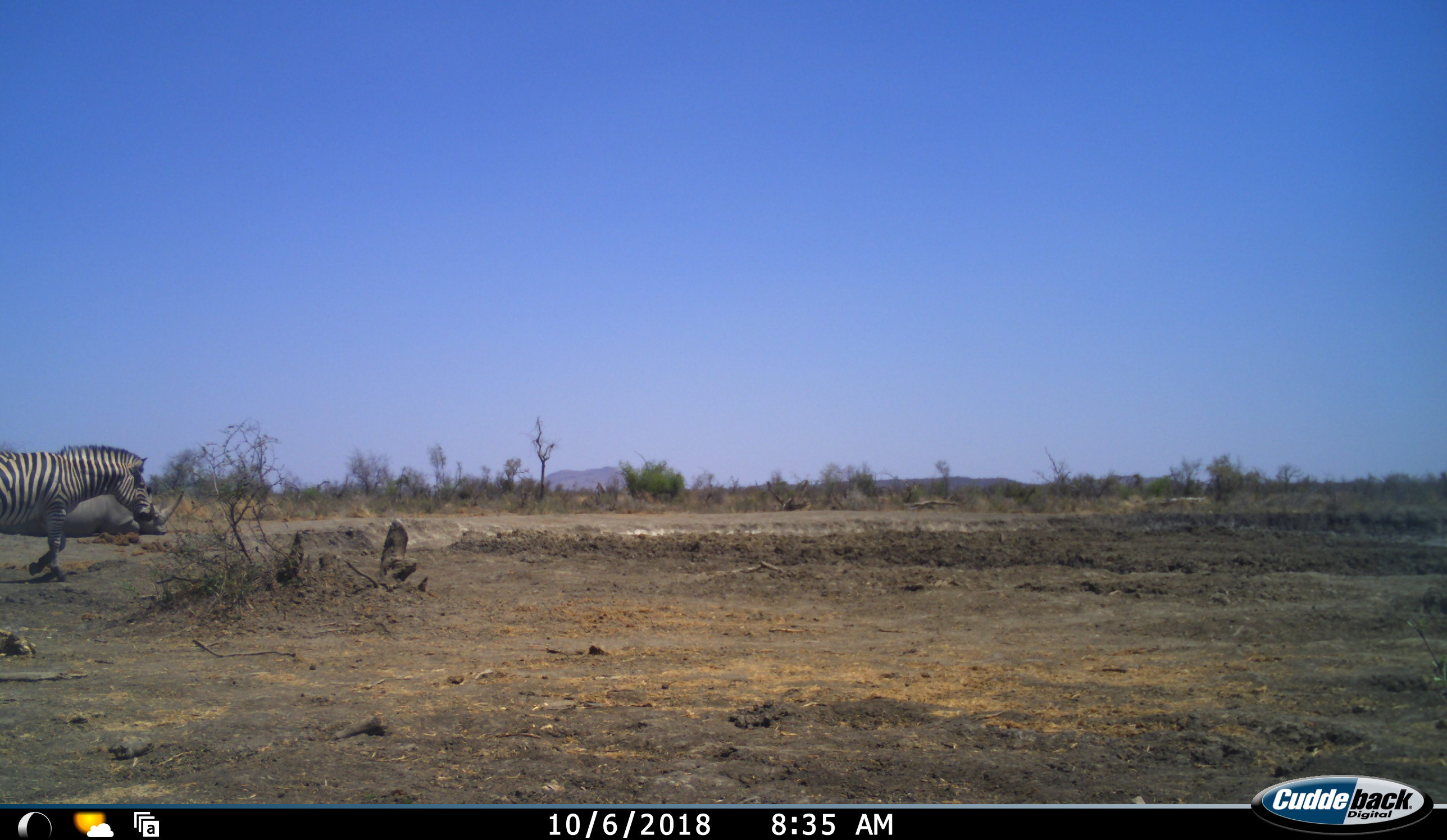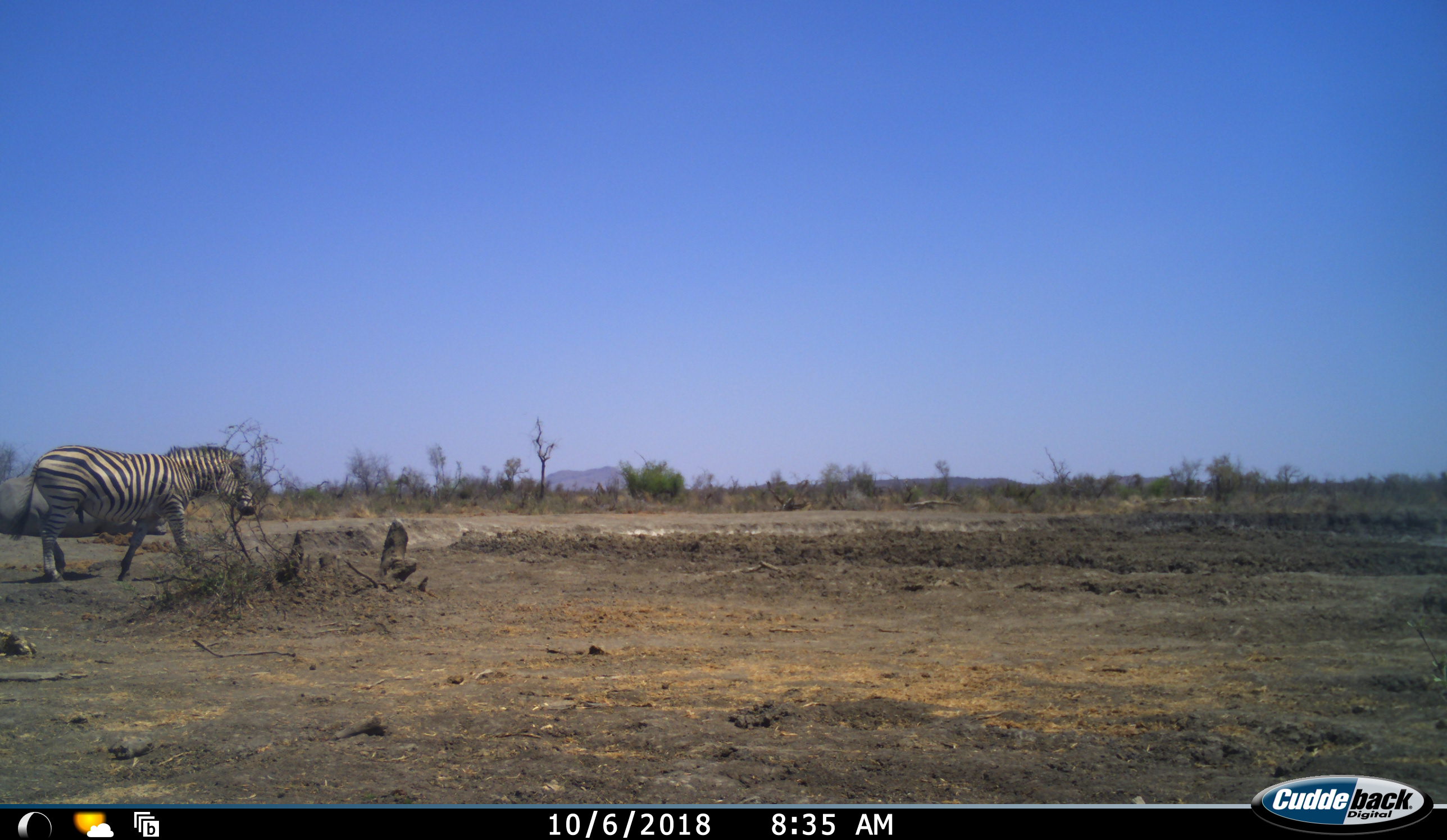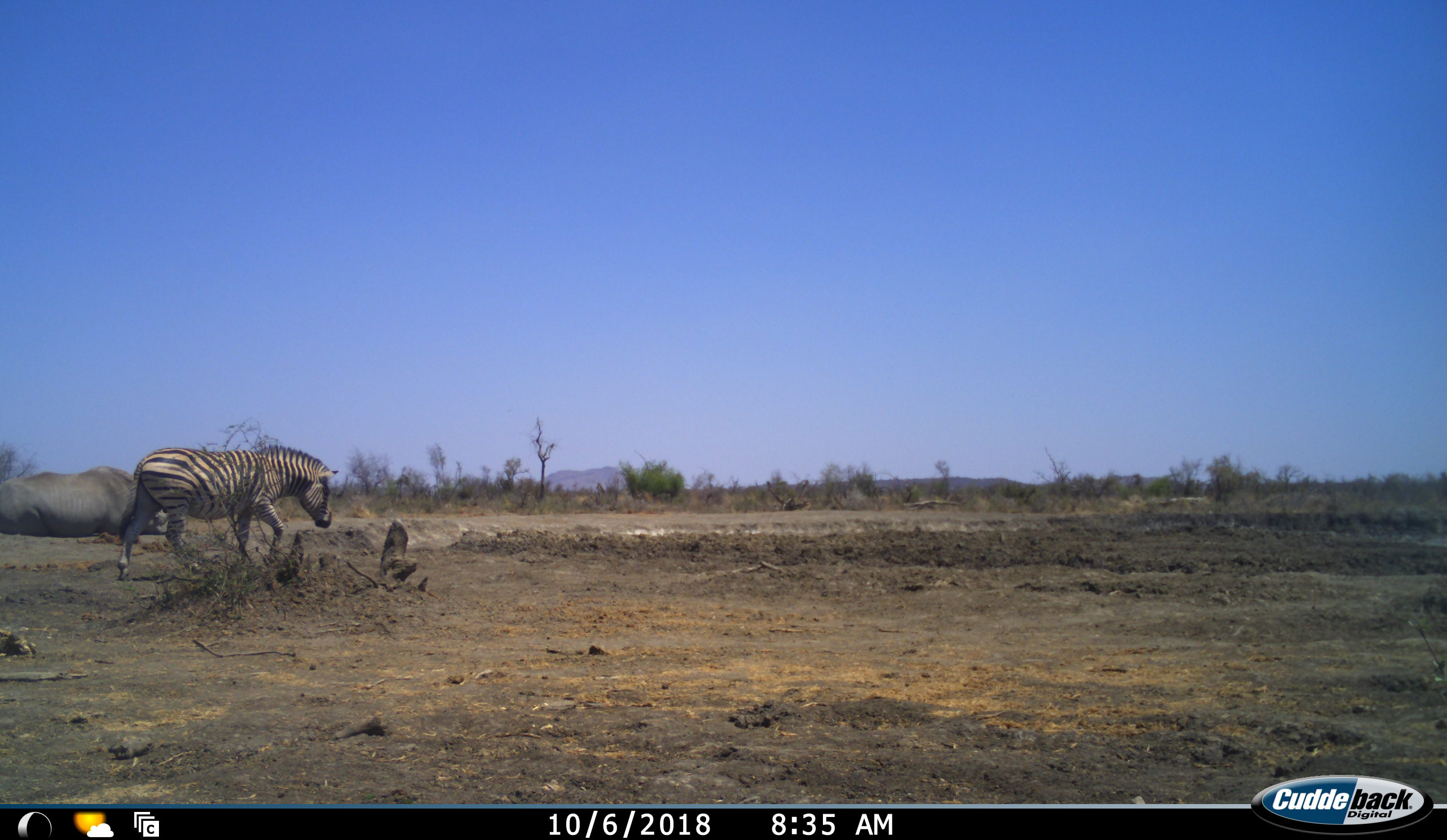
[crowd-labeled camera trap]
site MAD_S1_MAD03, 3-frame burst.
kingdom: Animalia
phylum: Chordata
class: Mammalia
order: Perissodactyla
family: Rhinocerotidae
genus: Ceratotherium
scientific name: Ceratotherium simum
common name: white rhinoceros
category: rhinoceroswhite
Rhinoceroswhite (white rhinoceros) (Ceratotherium simum), count 1. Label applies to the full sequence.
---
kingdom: Animalia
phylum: Chordata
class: Mammalia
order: Perissodactyla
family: Equidae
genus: Equus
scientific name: Equus quagga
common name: plains zebra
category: zebraplains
Zebraplains (plains zebra) (Equus quagga), count 1. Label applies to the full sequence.